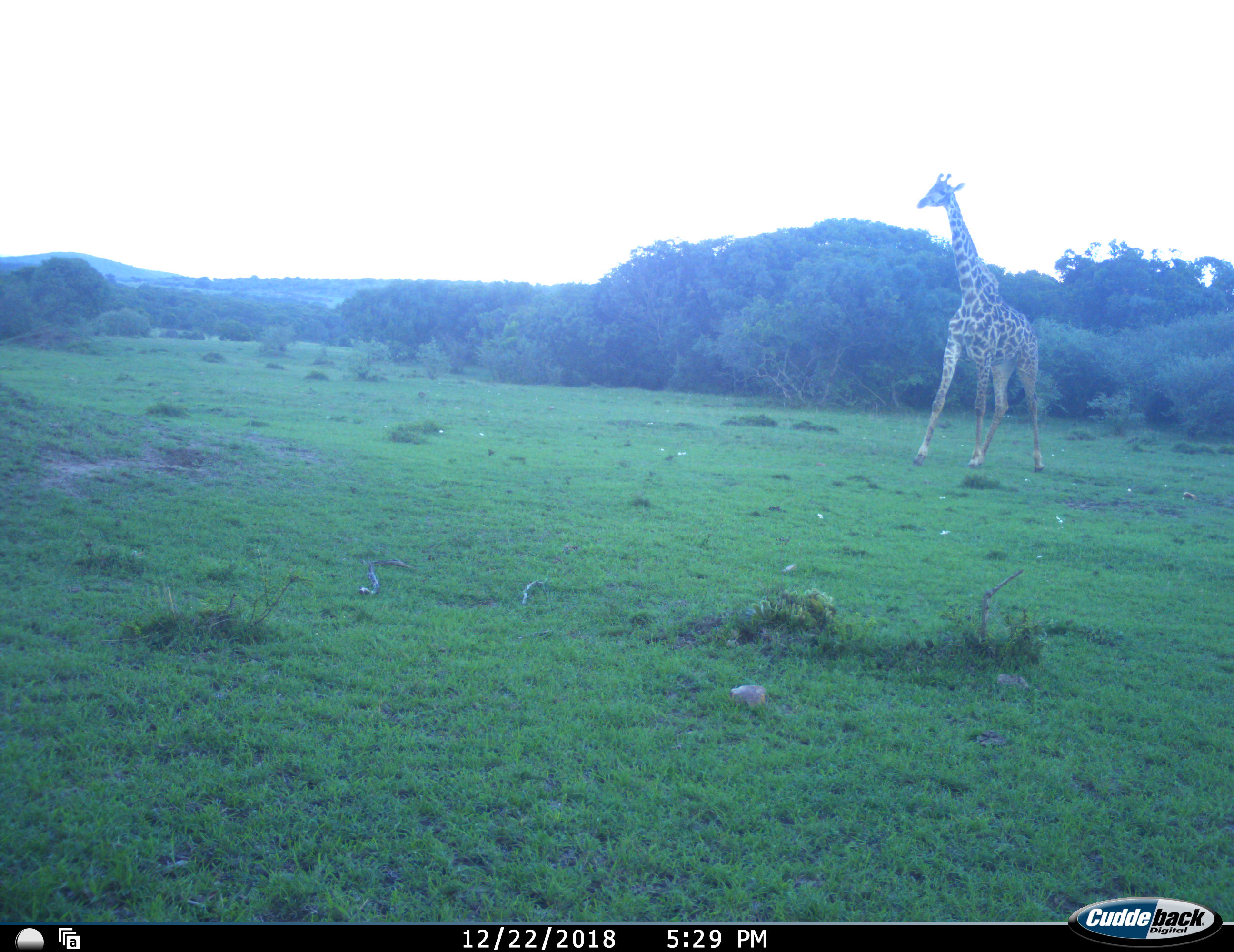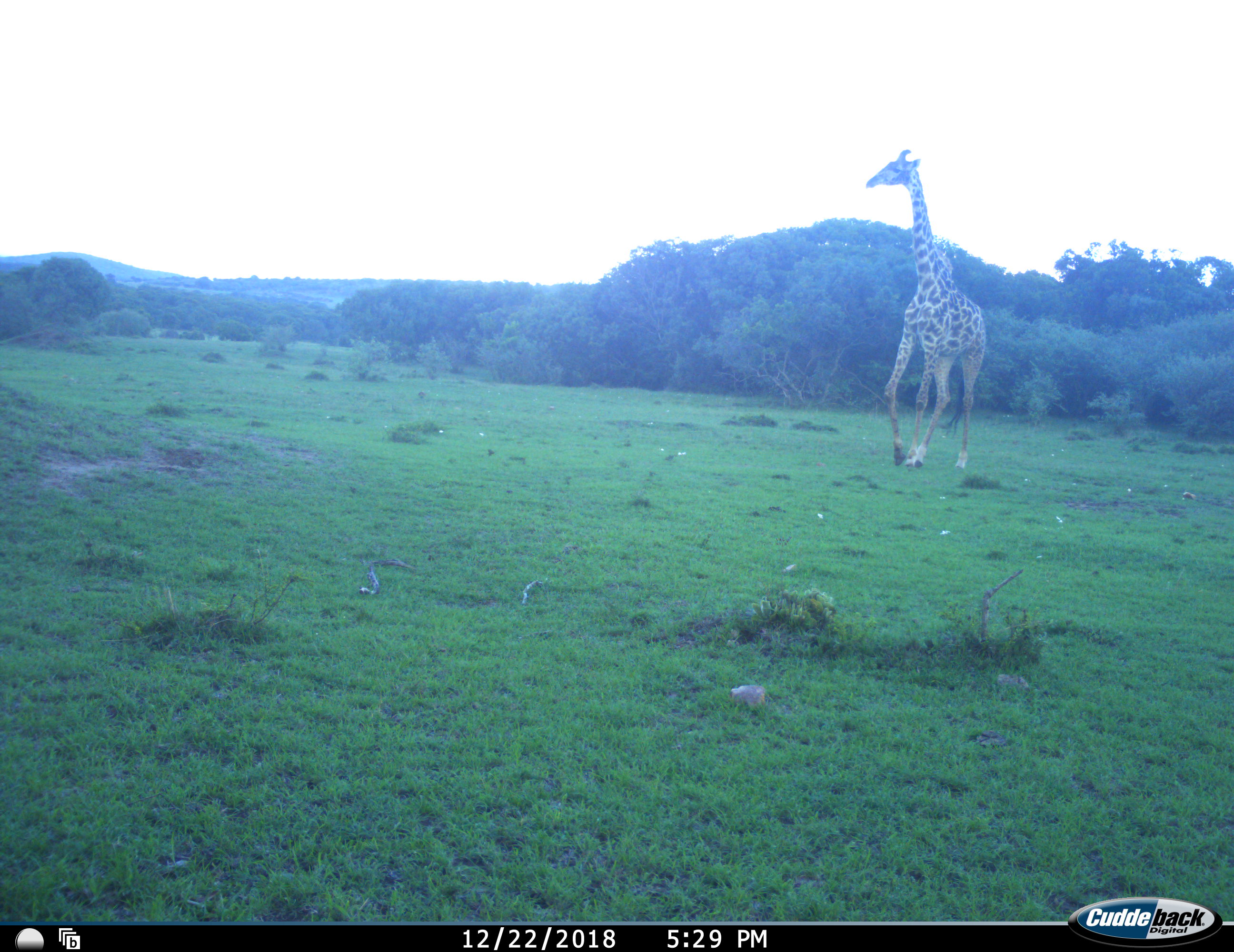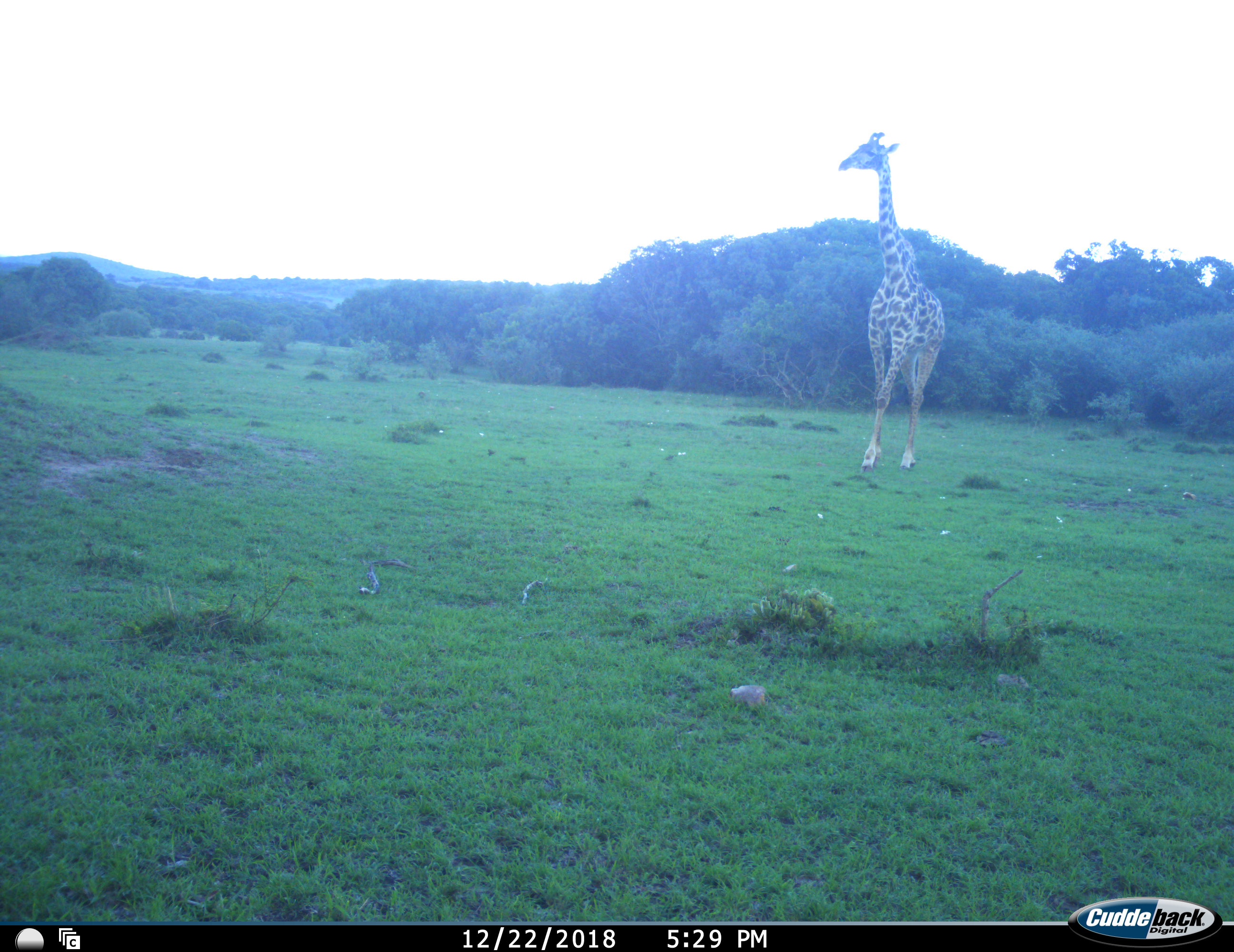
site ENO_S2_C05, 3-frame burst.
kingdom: Animalia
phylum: Chordata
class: Mammalia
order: Artiodactyla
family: Giraffidae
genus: Giraffa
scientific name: Giraffa camelopardalis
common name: giraffe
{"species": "giraffe (Giraffa camelopardalis)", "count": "1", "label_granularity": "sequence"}